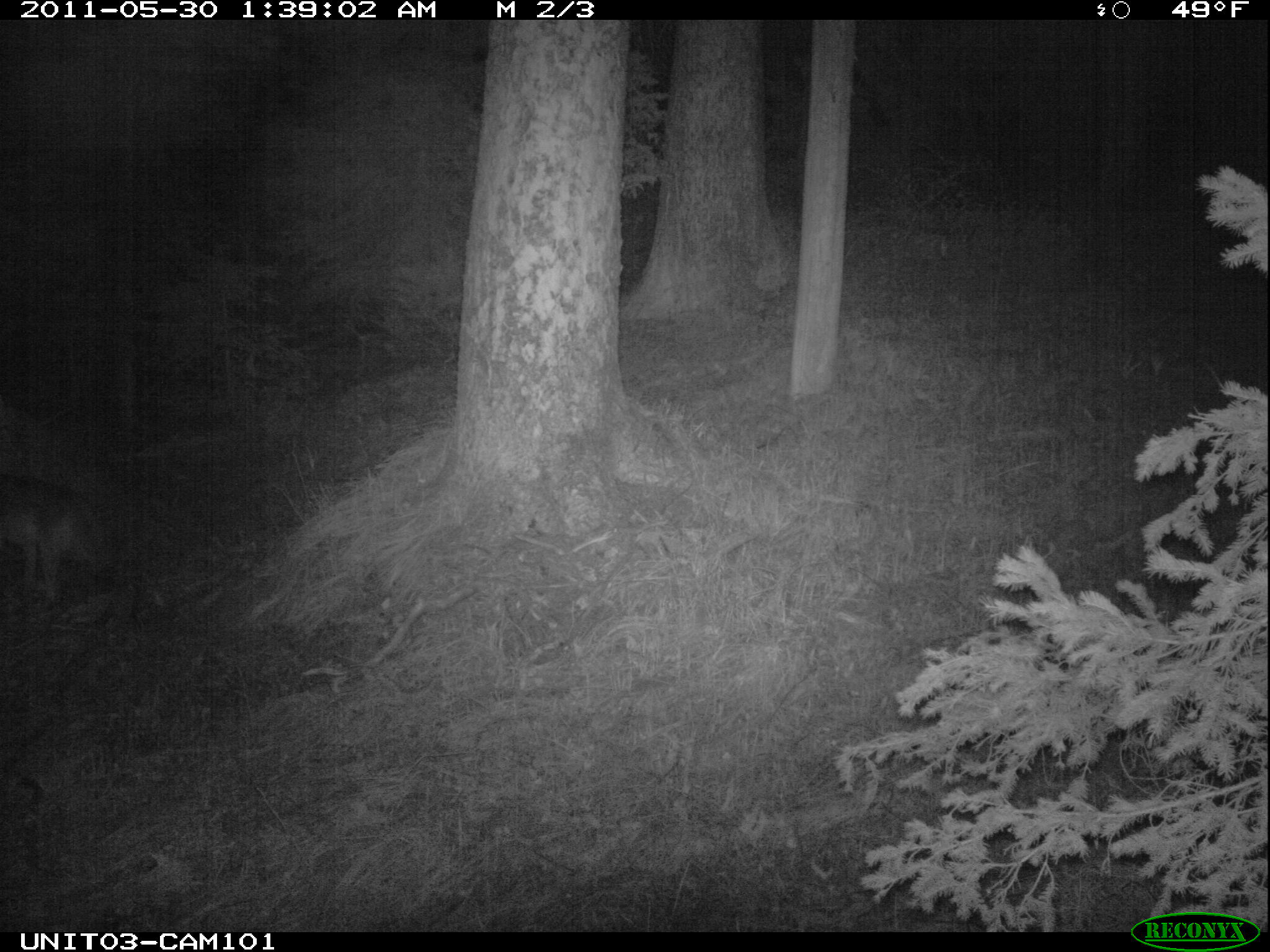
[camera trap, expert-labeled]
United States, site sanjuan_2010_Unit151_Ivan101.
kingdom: Animalia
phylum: Chordata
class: Mammalia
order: Carnivora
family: Canidae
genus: Canis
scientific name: Canis latrans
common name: coyote